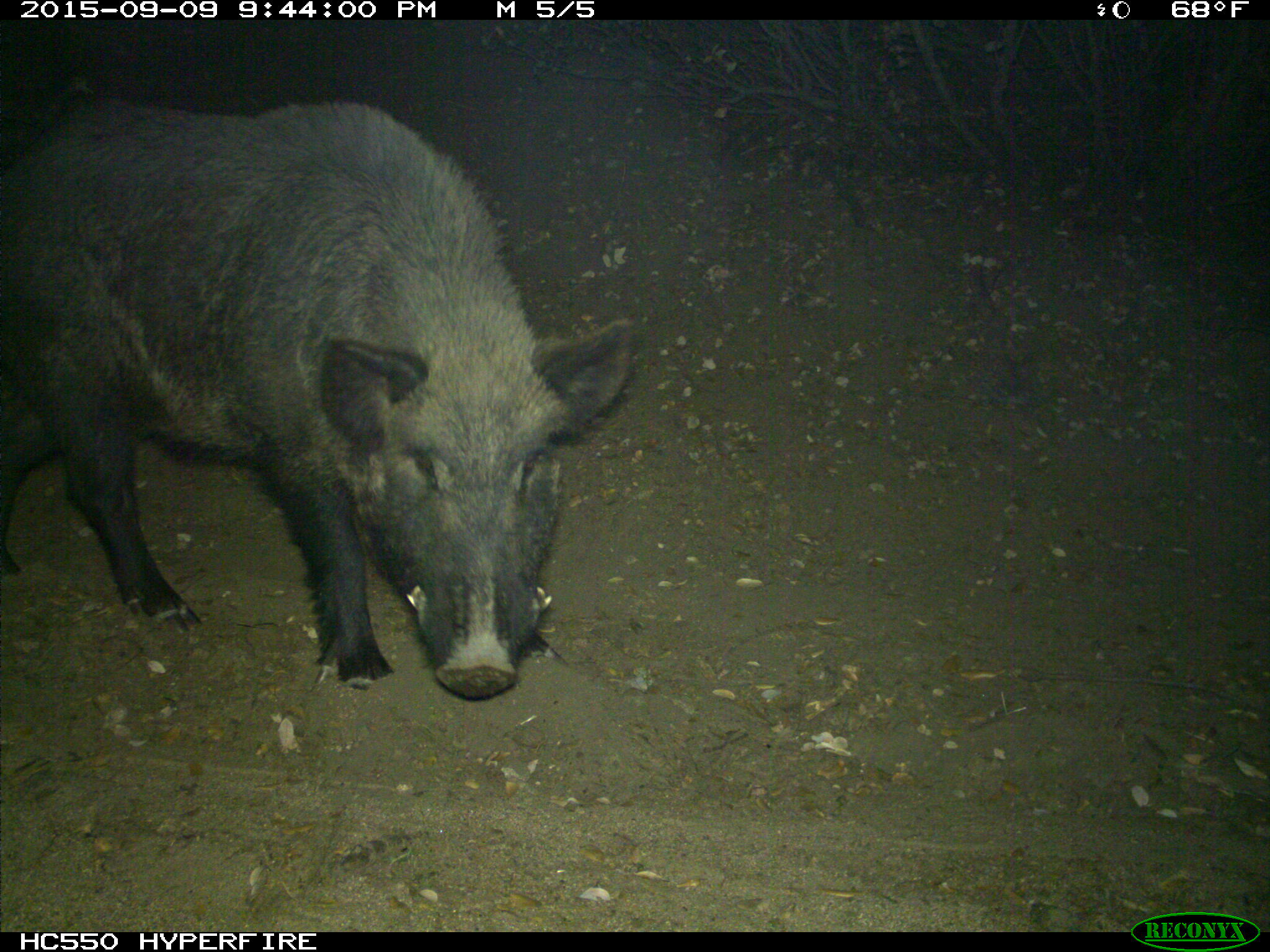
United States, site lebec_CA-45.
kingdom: Animalia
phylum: Chordata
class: Mammalia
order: Artiodactyla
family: Suidae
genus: Sus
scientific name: Sus scrofa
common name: wild boar